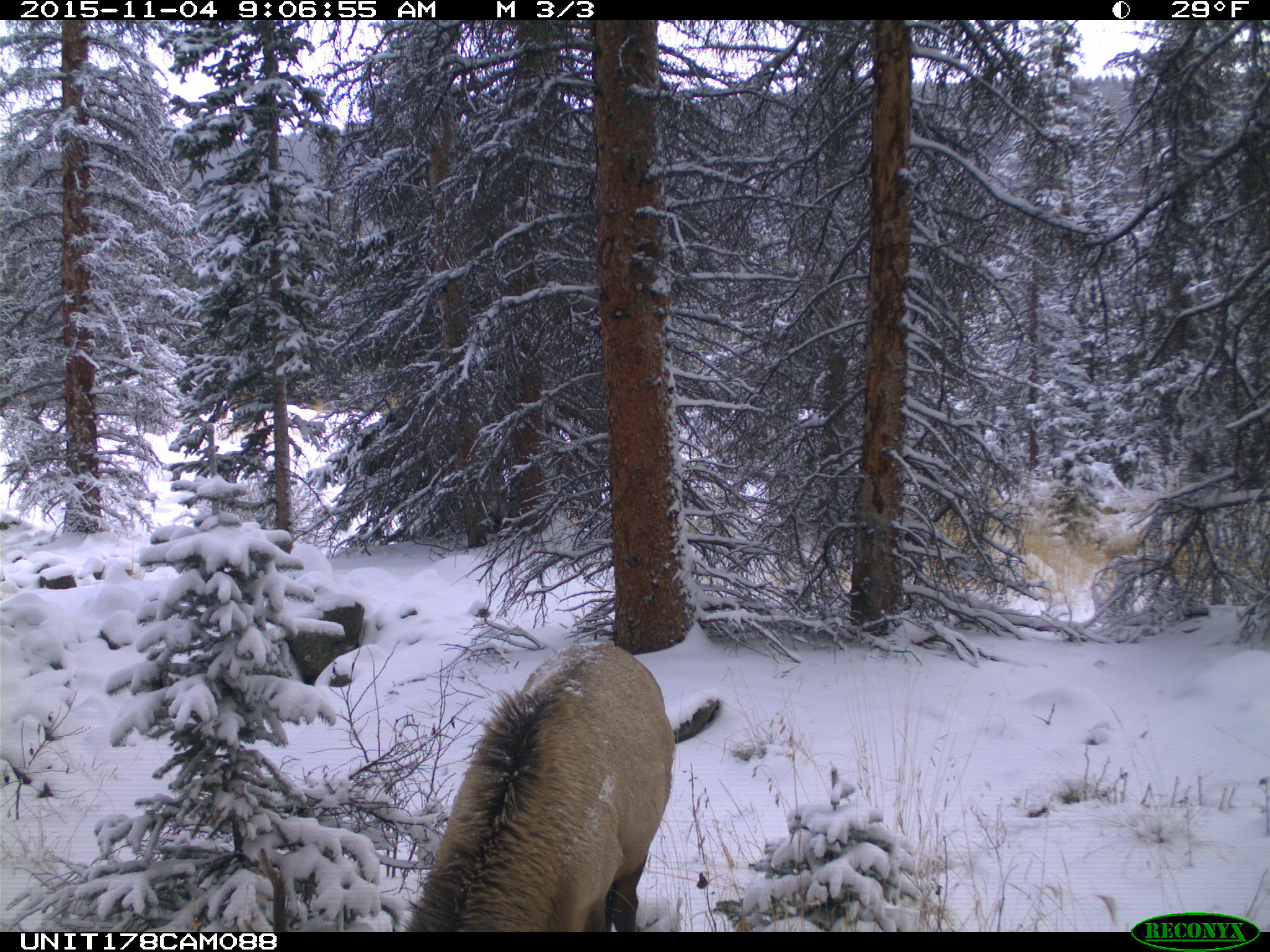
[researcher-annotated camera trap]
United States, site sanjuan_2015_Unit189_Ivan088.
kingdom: Animalia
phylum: Chordata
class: Mammalia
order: Artiodactyla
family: Cervidae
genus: Cervus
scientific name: Cervus elaphus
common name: red deer